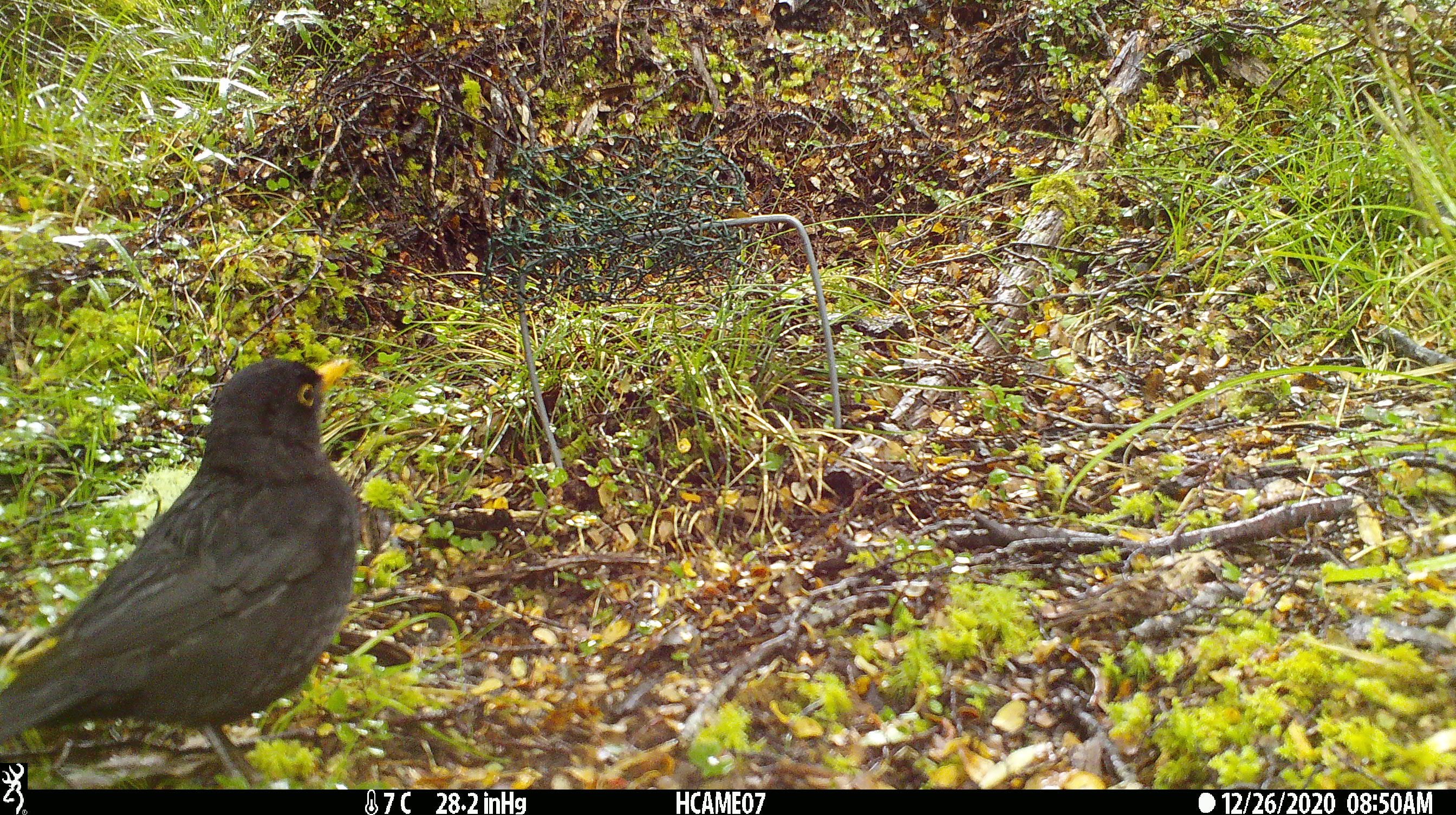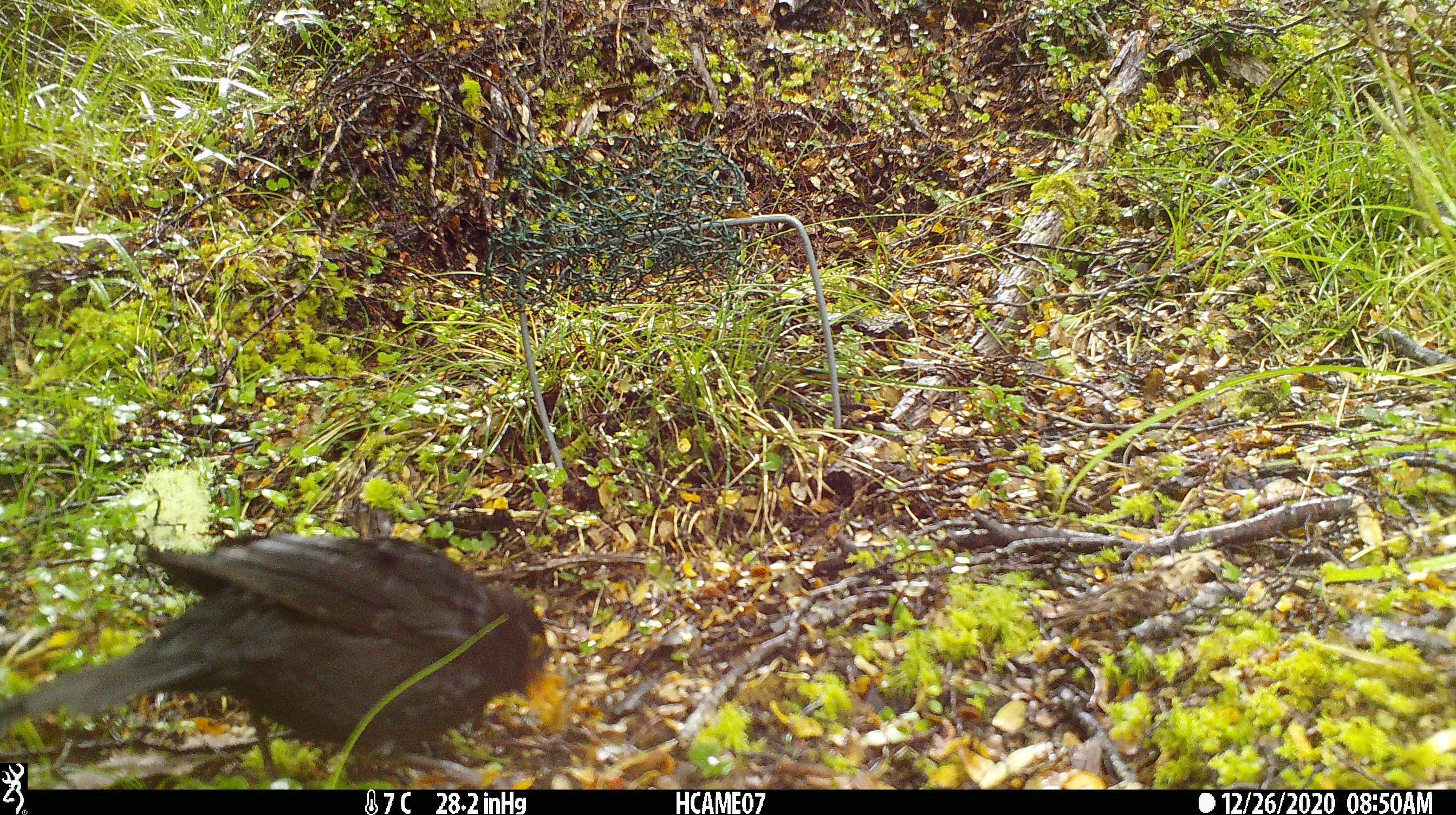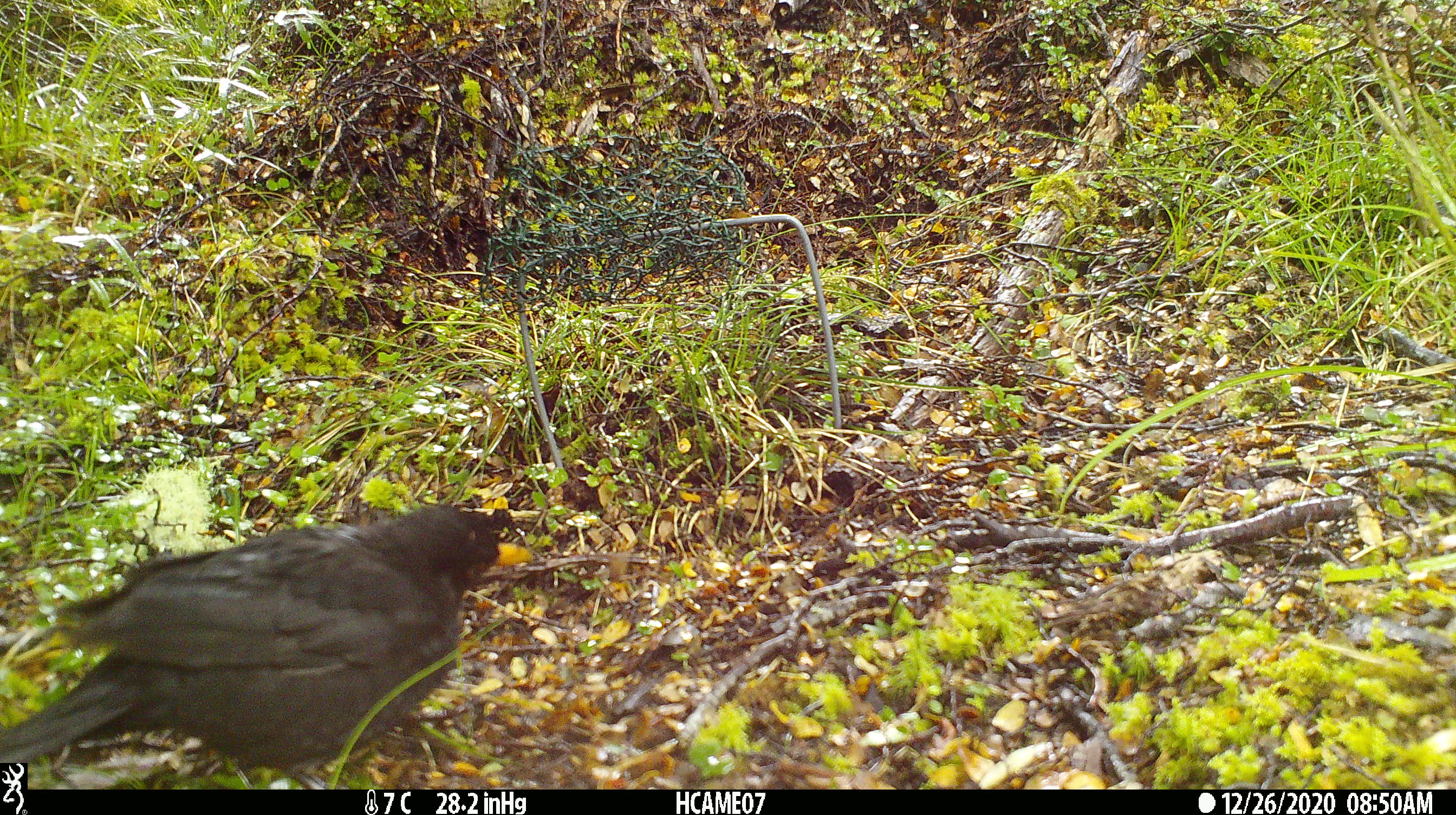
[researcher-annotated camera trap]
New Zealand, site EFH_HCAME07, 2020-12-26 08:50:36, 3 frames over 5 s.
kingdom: Animalia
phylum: Chordata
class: Aves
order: Passeriformes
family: Turdidae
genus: Turdus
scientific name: Turdus merula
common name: eurasian blackbird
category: blackbird